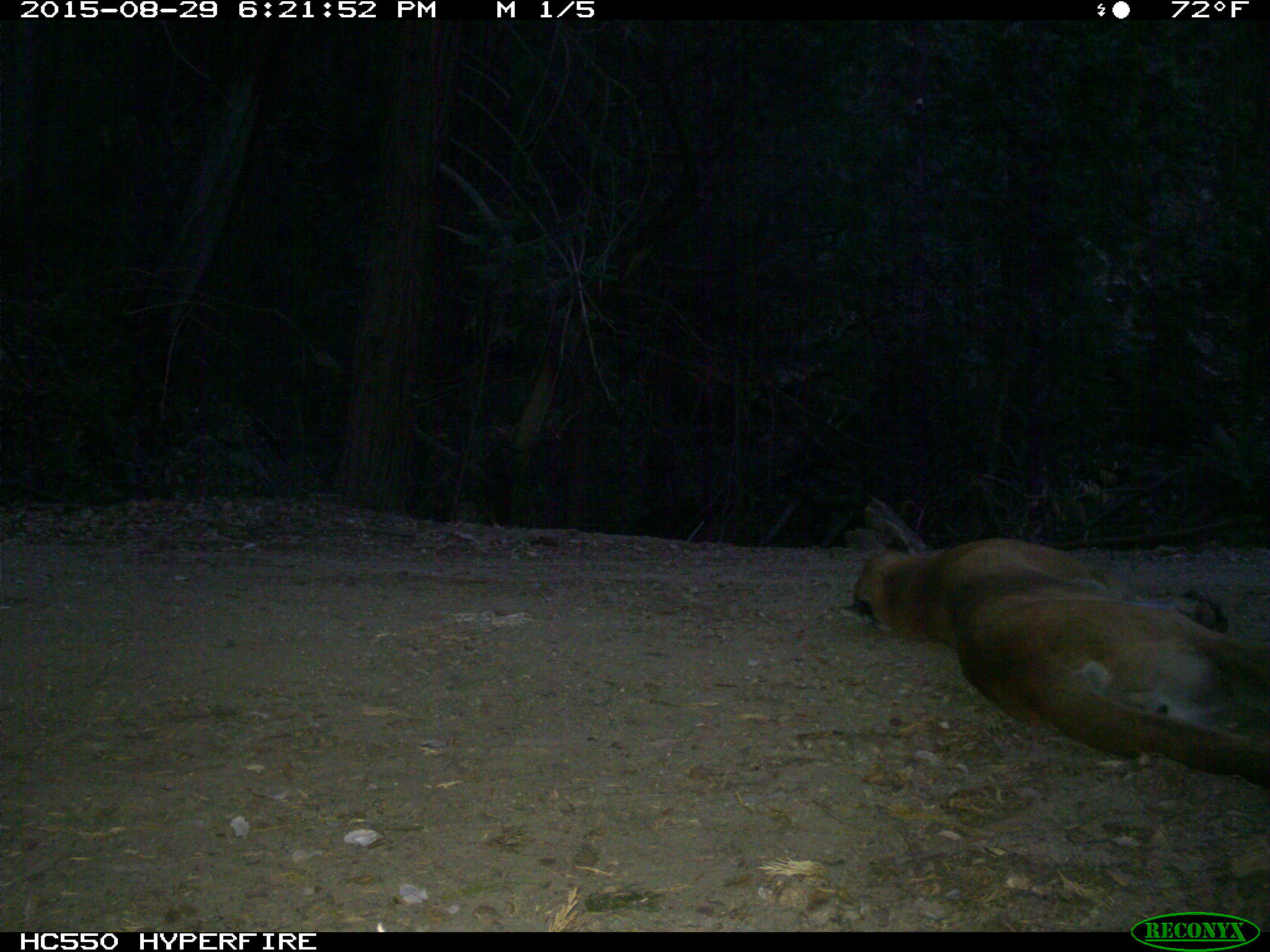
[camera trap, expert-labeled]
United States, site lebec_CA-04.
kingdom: Animalia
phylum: Chordata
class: Mammalia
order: Carnivora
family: Felidae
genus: Puma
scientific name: Puma concolor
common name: mountain lion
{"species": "Puma concolor (mountain lion)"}